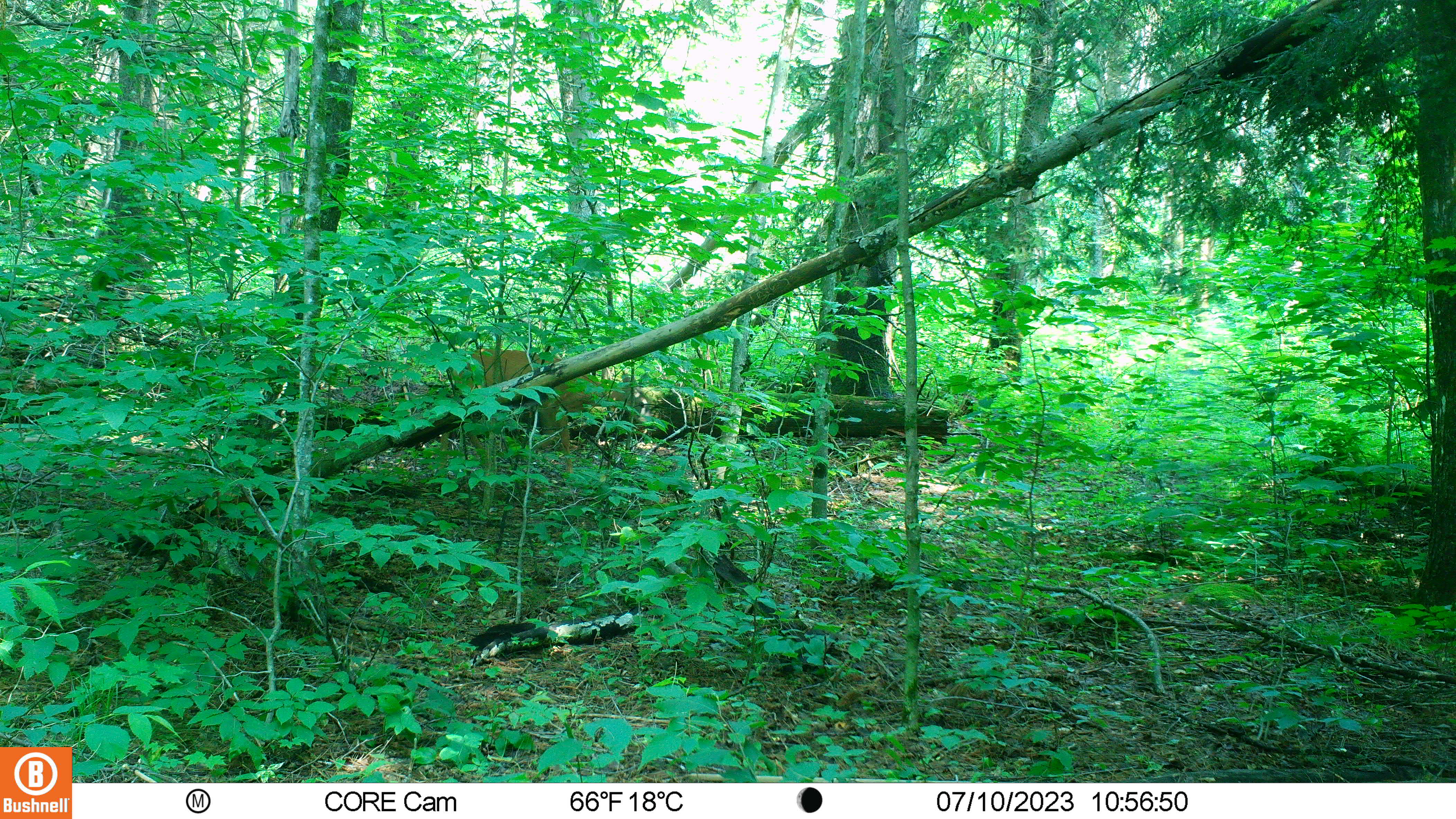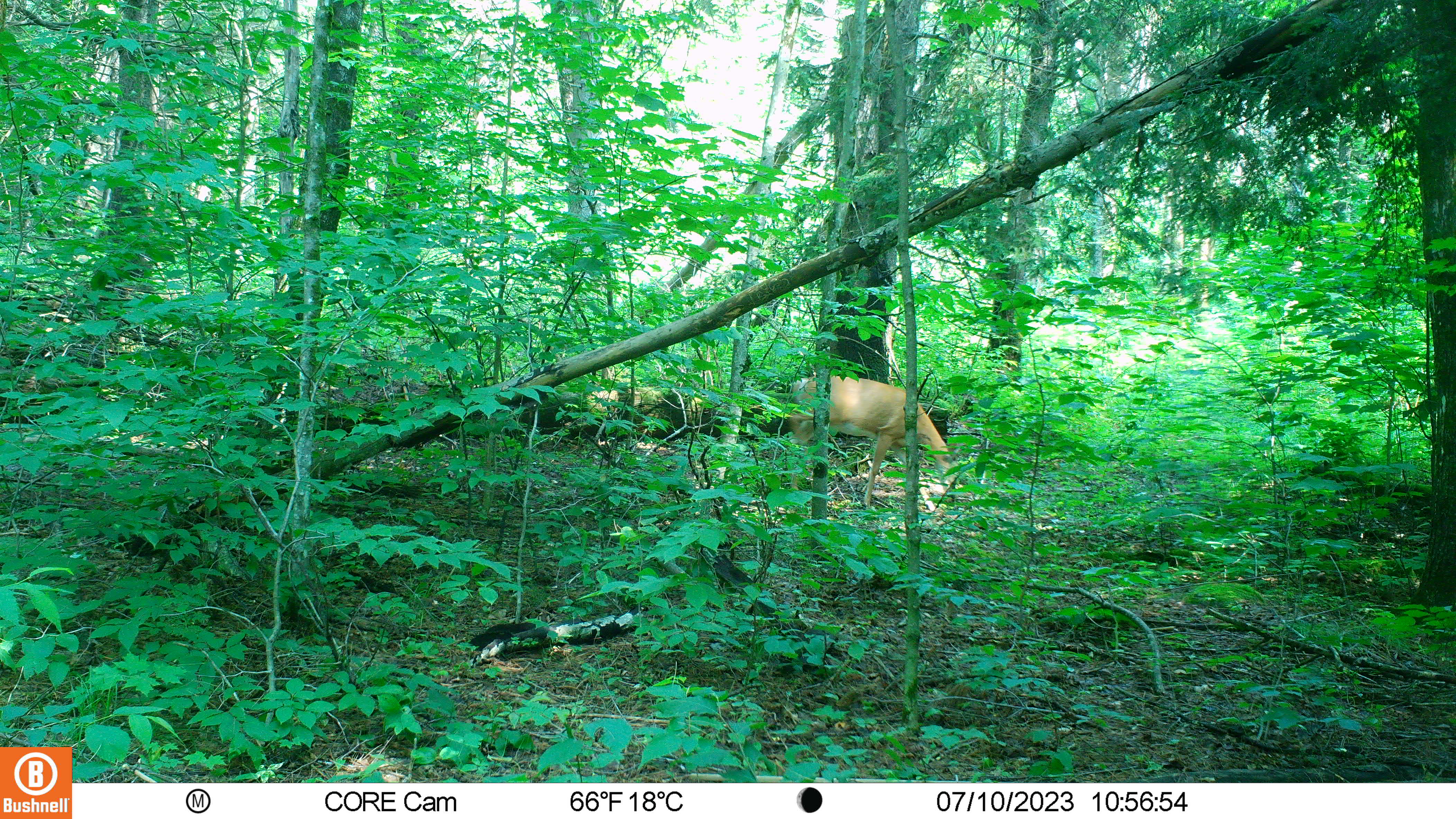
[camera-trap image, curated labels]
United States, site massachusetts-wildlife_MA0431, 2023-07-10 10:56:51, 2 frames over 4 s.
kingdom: Animalia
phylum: Chordata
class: Mammalia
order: Artiodactyla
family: Cervidae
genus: Odocoileus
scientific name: Odocoileus virginianus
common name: white-tailed deer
White-tailed deer (Odocoileus virginianus).